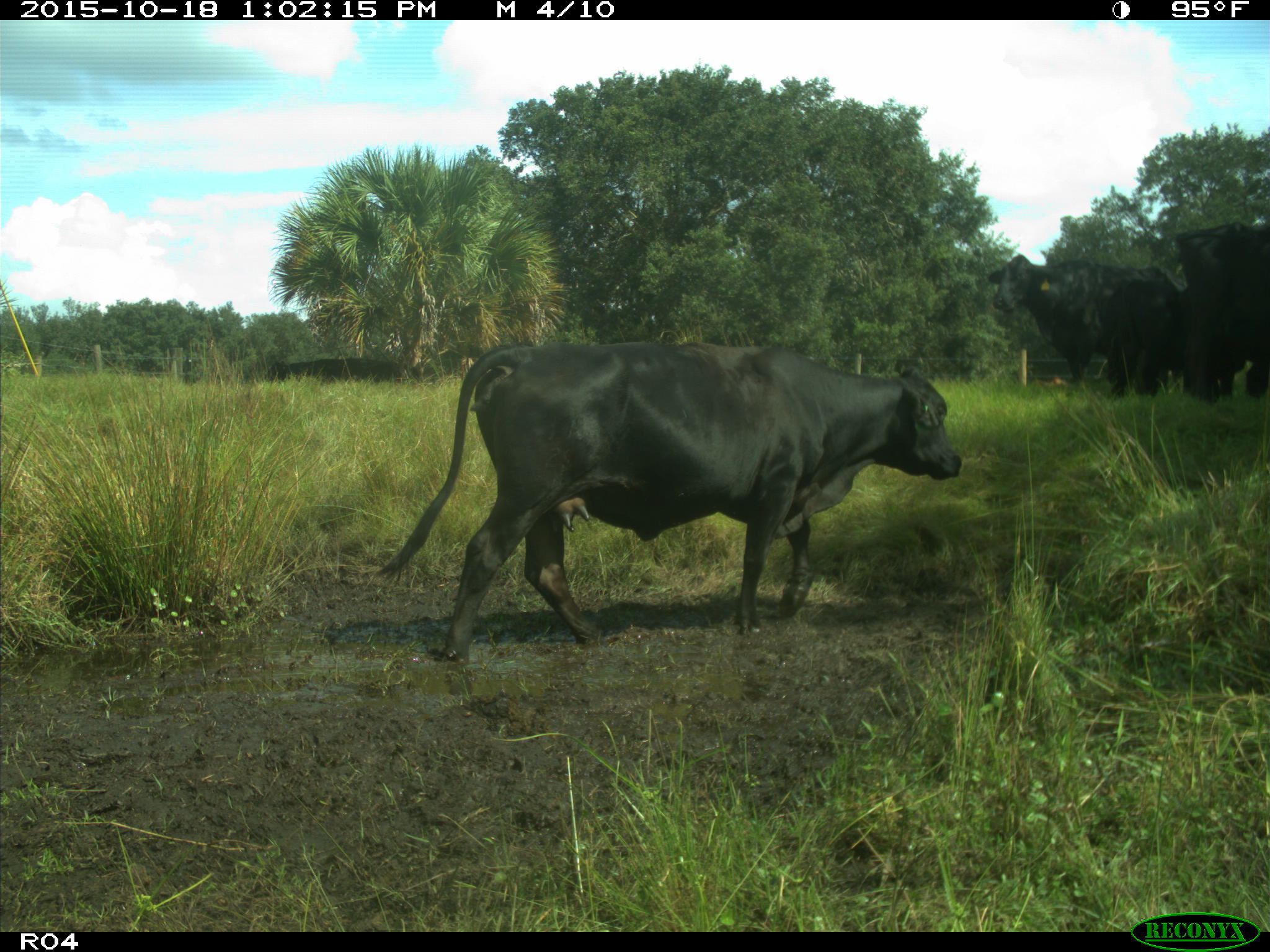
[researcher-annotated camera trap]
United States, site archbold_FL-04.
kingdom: Animalia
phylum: Chordata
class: Mammalia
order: Artiodactyla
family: Bovidae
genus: Bos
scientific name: Bos taurus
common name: domestic cow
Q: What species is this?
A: Bos taurus (domestic cow).